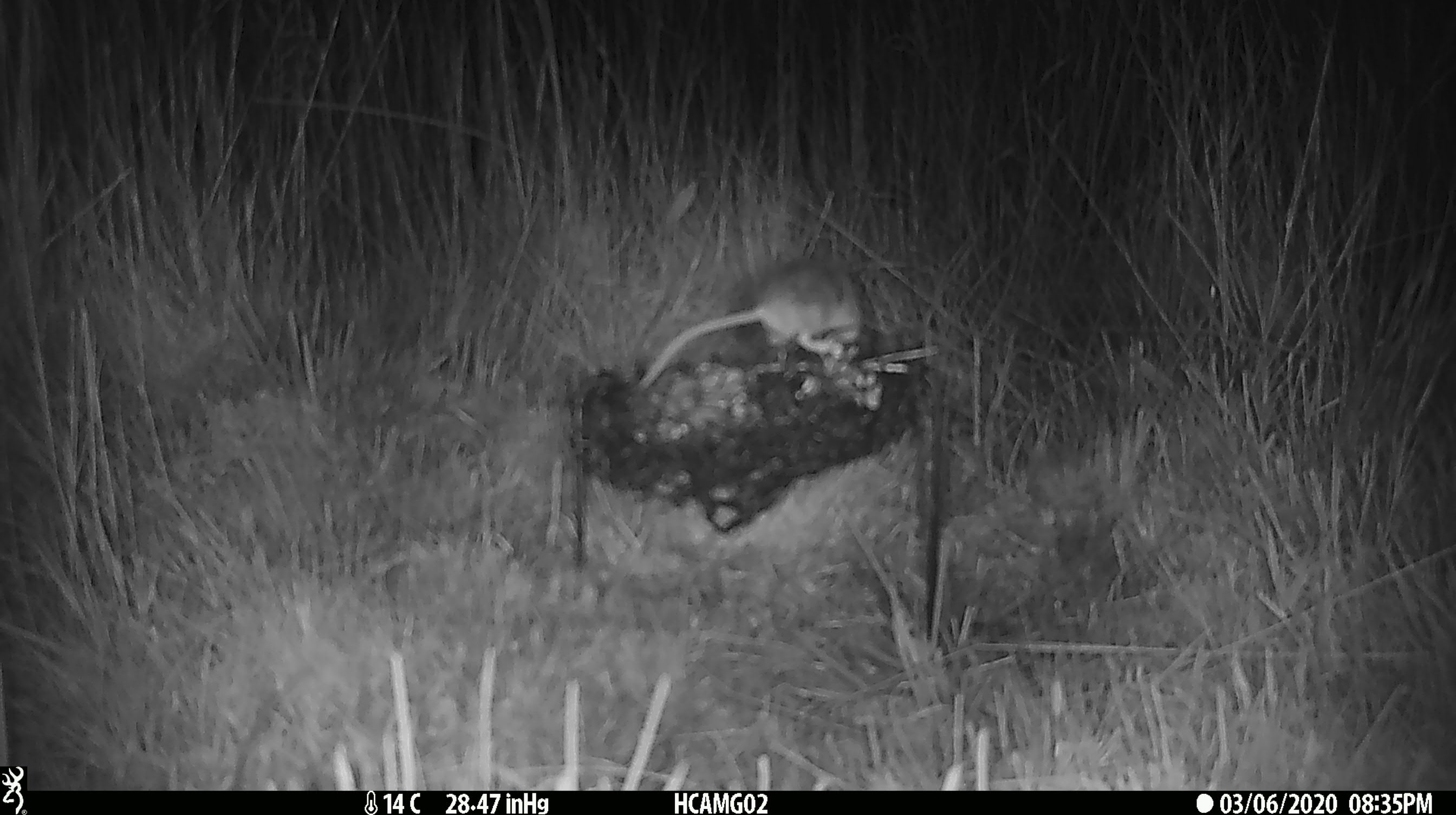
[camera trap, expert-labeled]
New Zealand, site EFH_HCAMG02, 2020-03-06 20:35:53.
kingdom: Animalia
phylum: Chordata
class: Mammalia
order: Rodentia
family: Muridae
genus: Mus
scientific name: Mus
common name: mouse